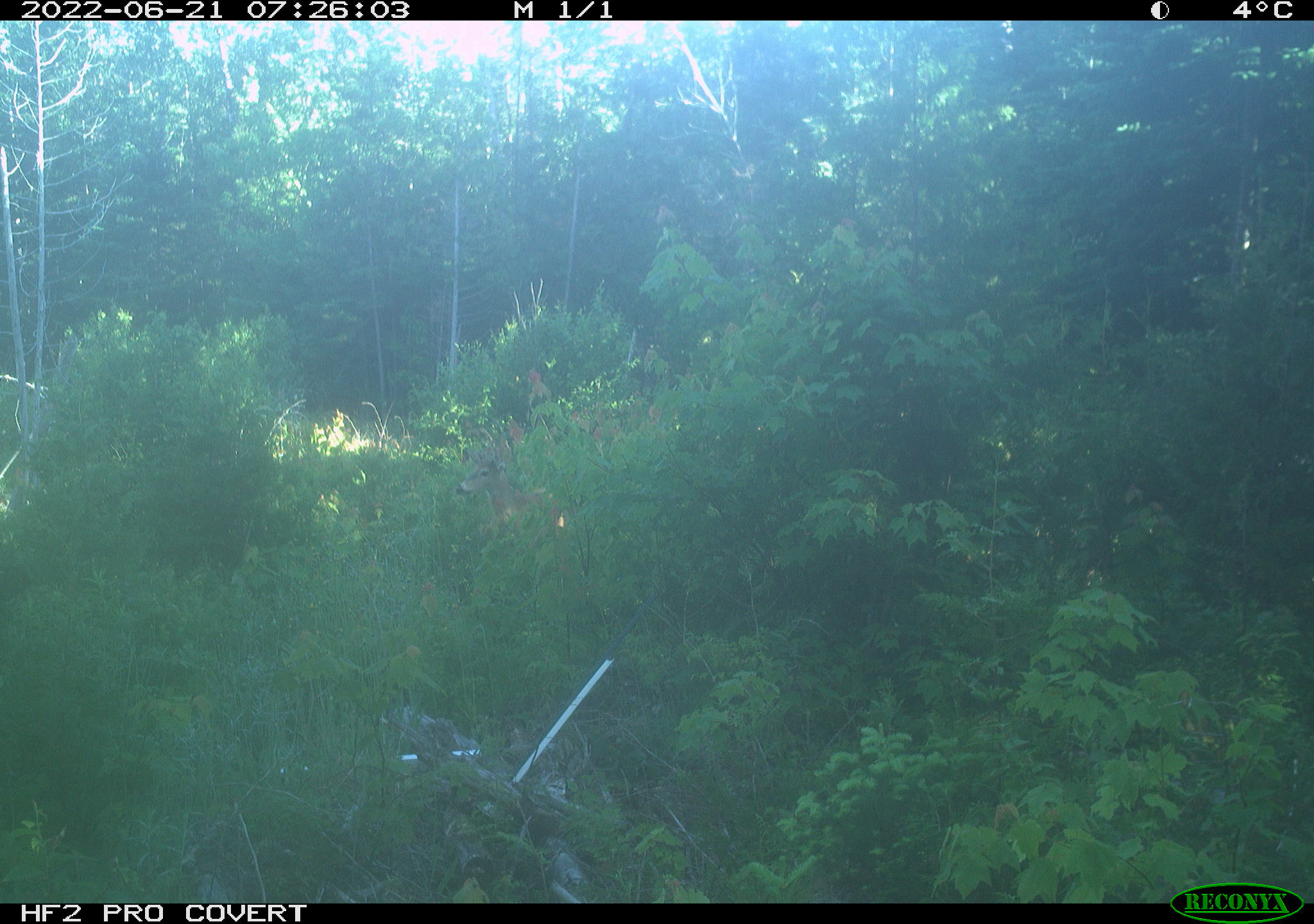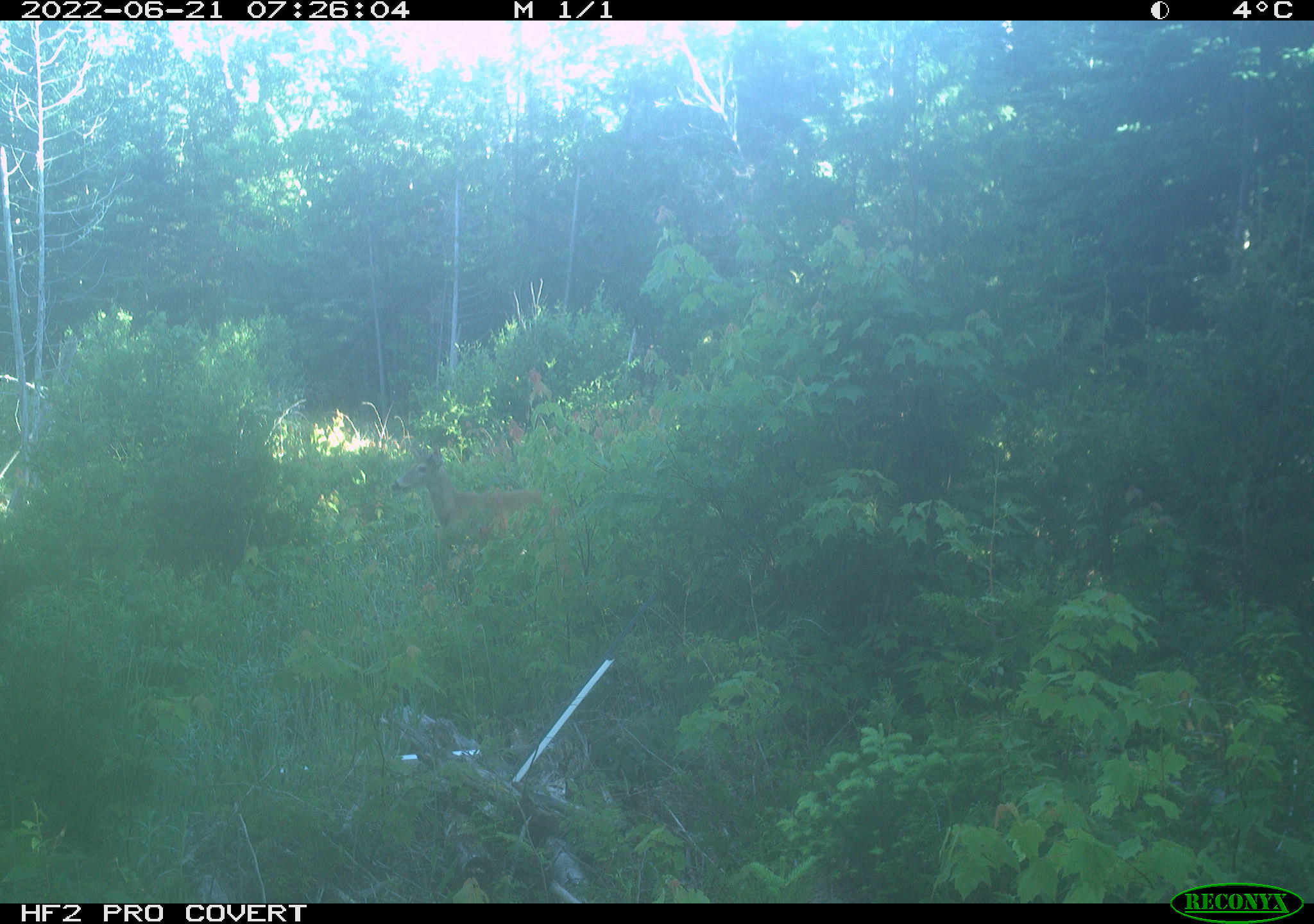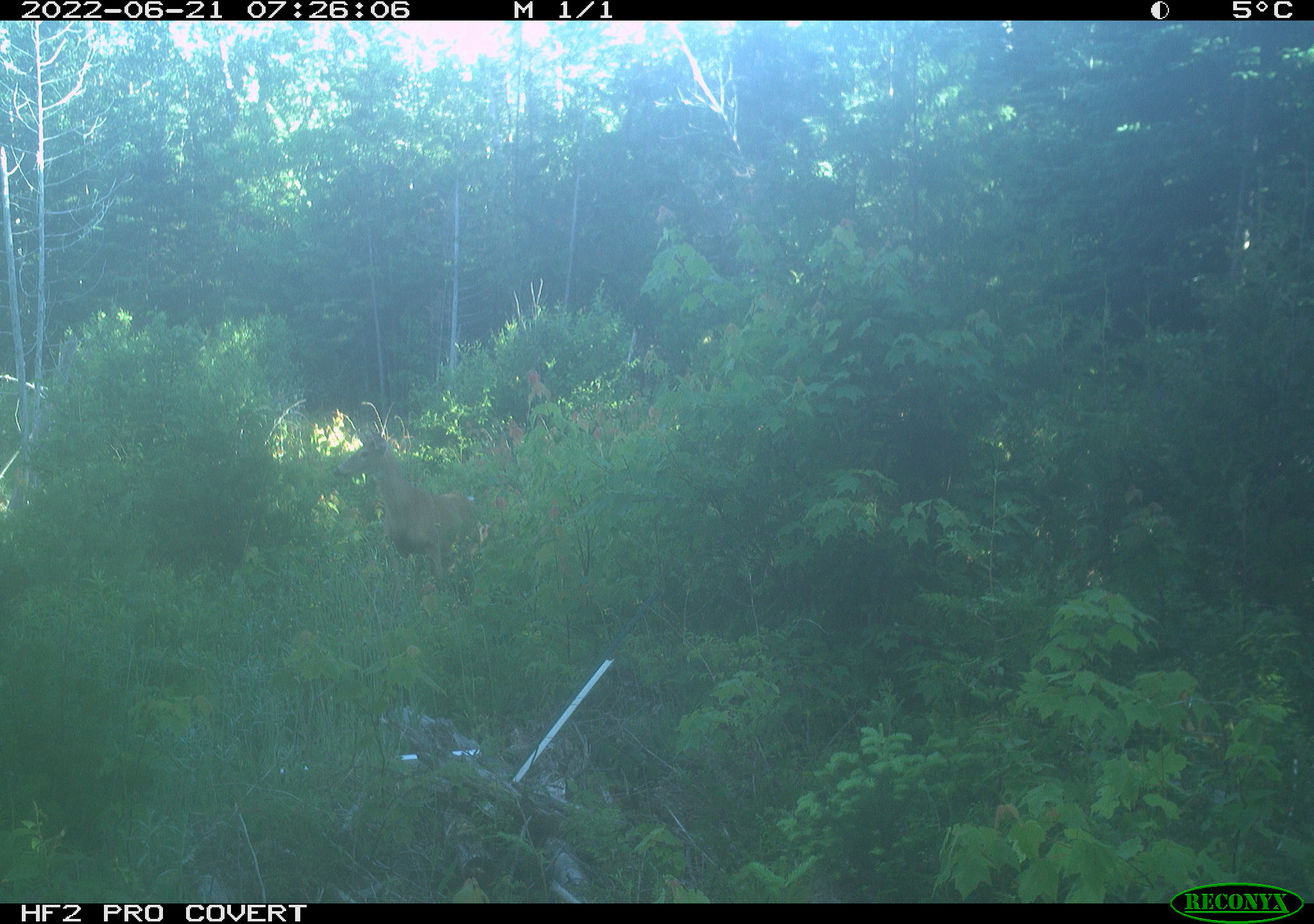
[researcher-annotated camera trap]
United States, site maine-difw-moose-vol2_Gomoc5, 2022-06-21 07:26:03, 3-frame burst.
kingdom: Animalia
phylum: Chordata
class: Mammalia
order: Artiodactyla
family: Cervidae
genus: Odocoileus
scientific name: Odocoileus virginianus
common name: white-tailed deer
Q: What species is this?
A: White-tailed deer (Odocoileus virginianus).